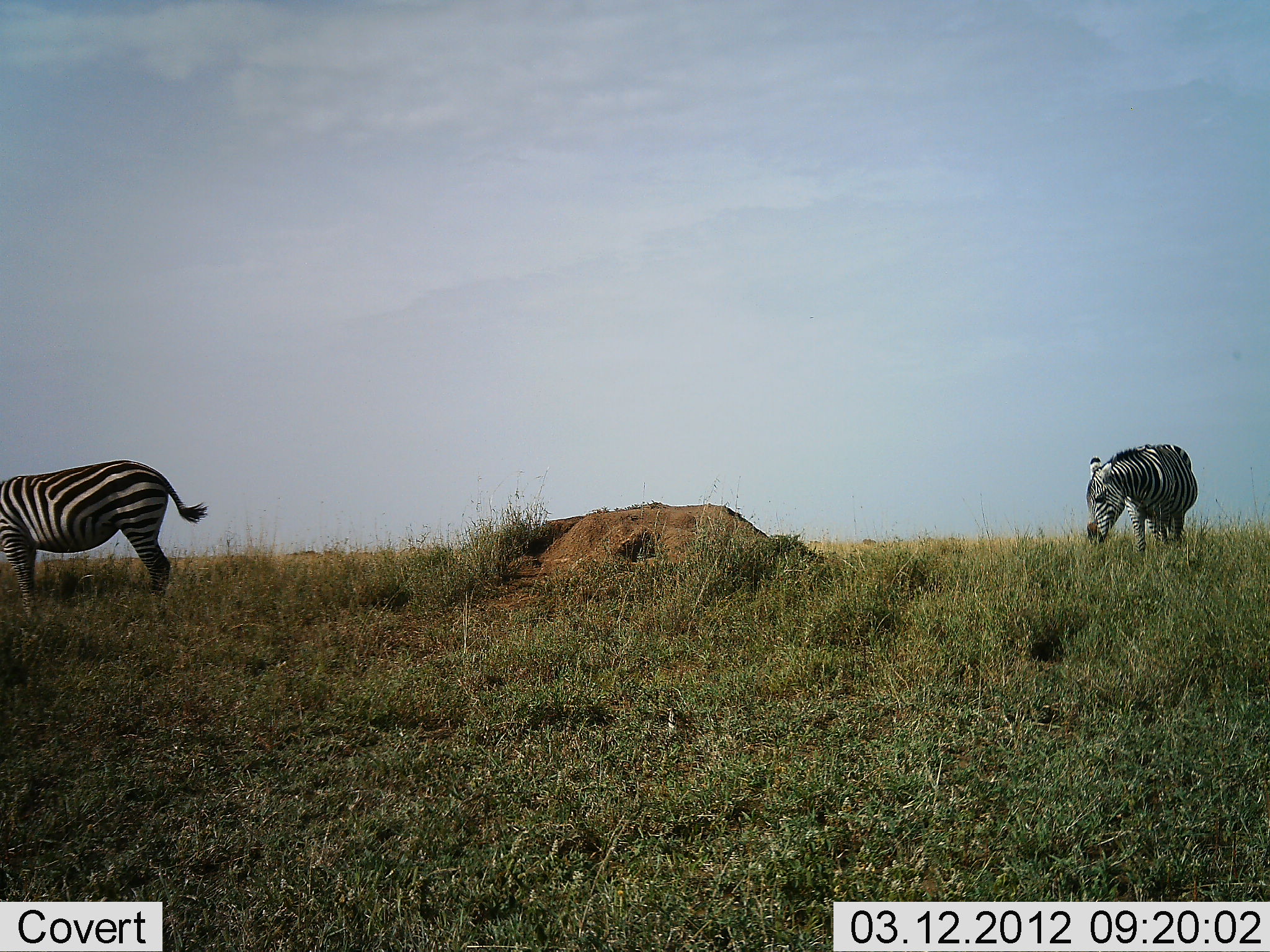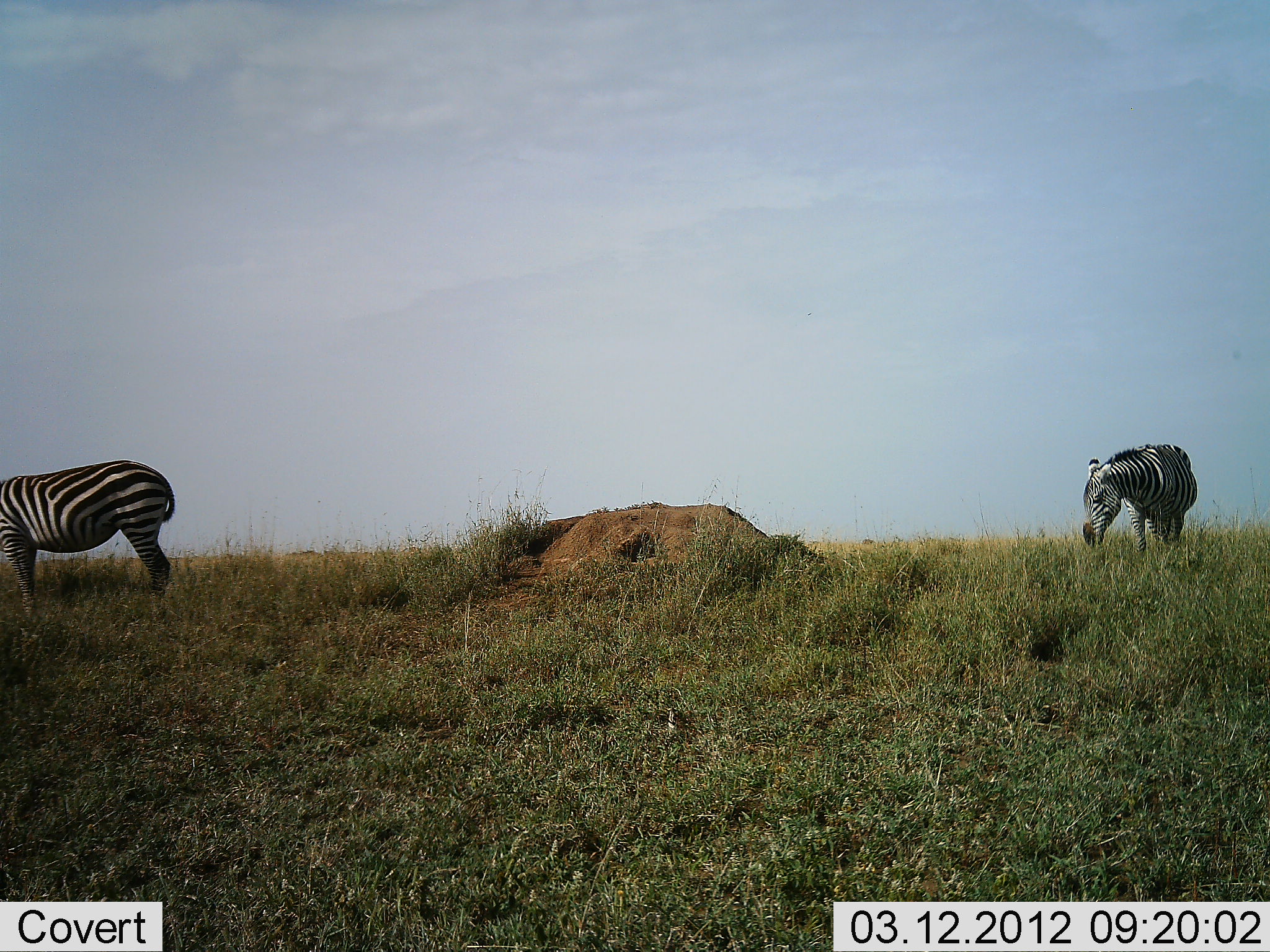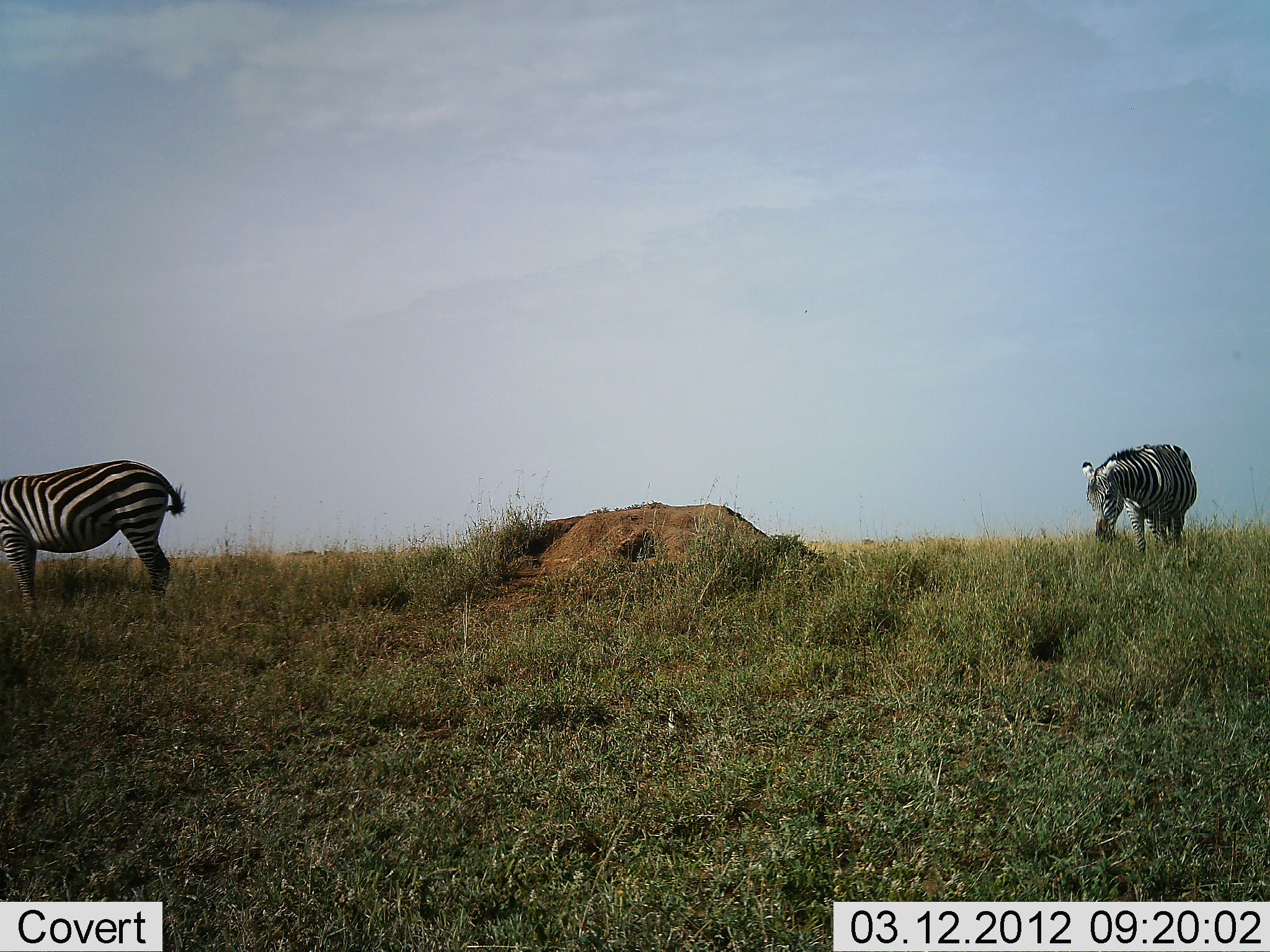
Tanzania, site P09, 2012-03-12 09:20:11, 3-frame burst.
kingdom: Animalia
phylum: Chordata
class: Mammalia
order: Perissodactyla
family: Equidae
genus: Equus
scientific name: Equus quagga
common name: plains zebra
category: zebra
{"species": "zebra (plains zebra) (Equus quagga)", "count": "2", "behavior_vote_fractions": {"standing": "76%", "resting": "0%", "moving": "0%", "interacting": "0%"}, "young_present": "0%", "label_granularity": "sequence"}